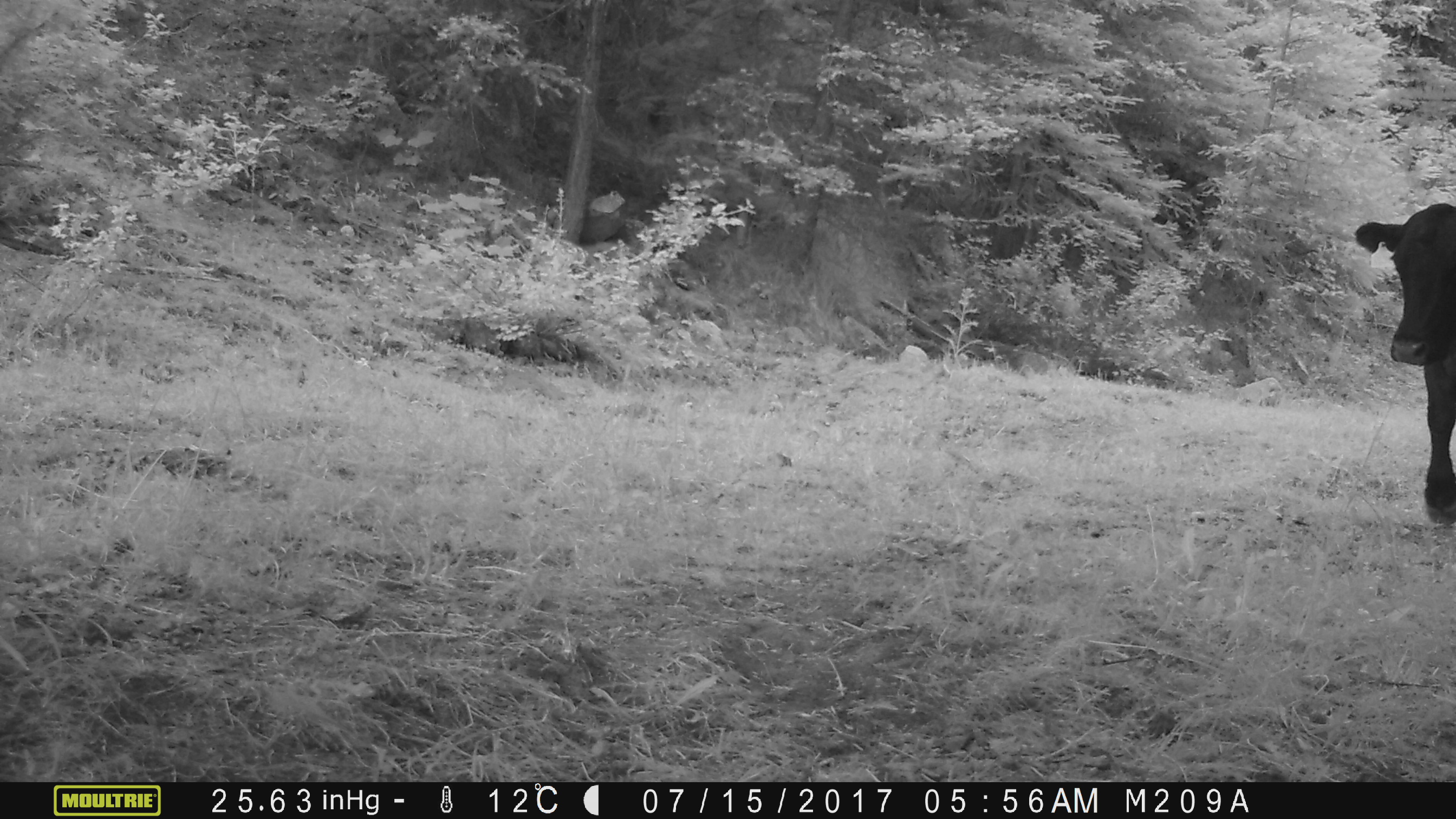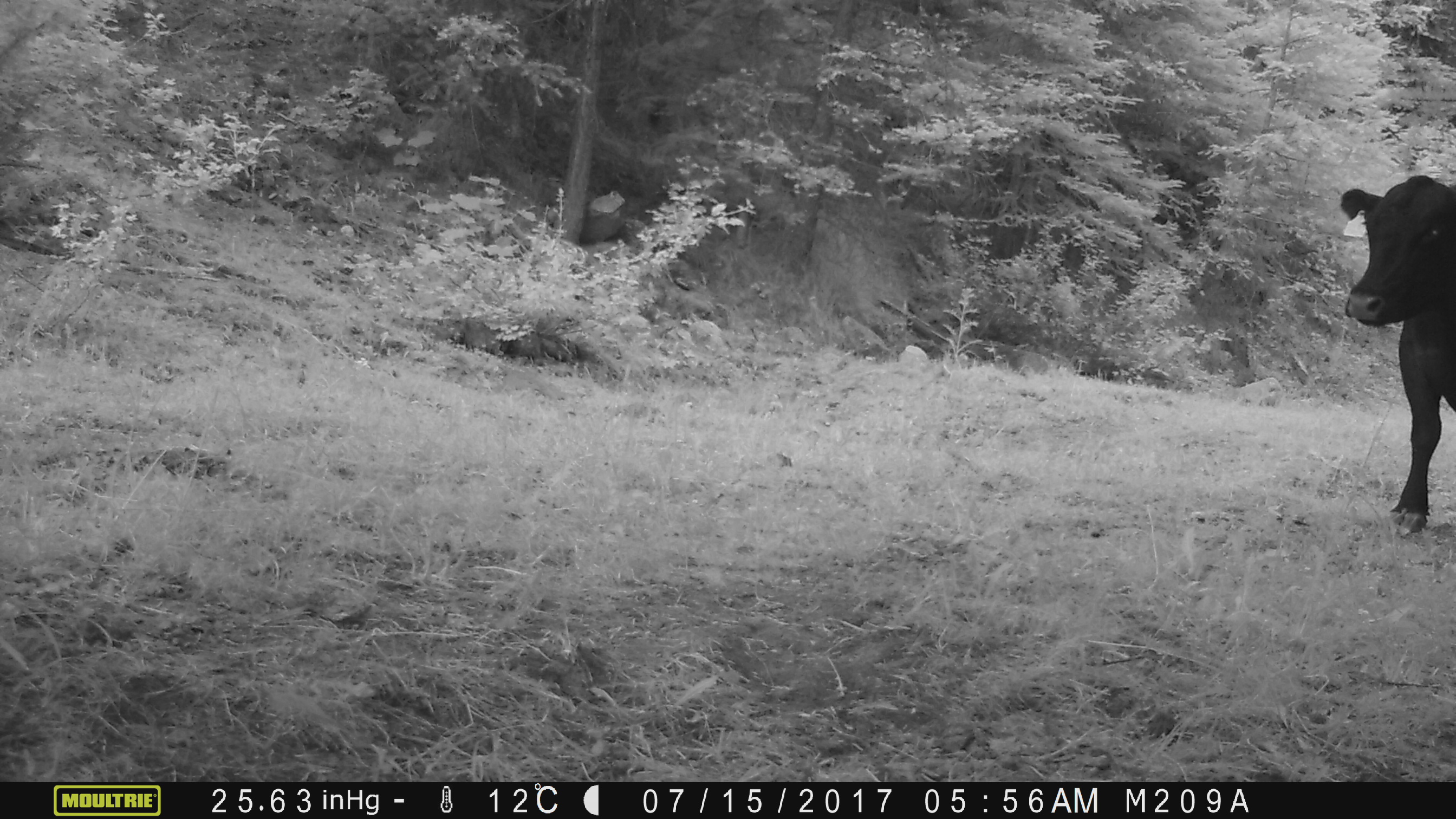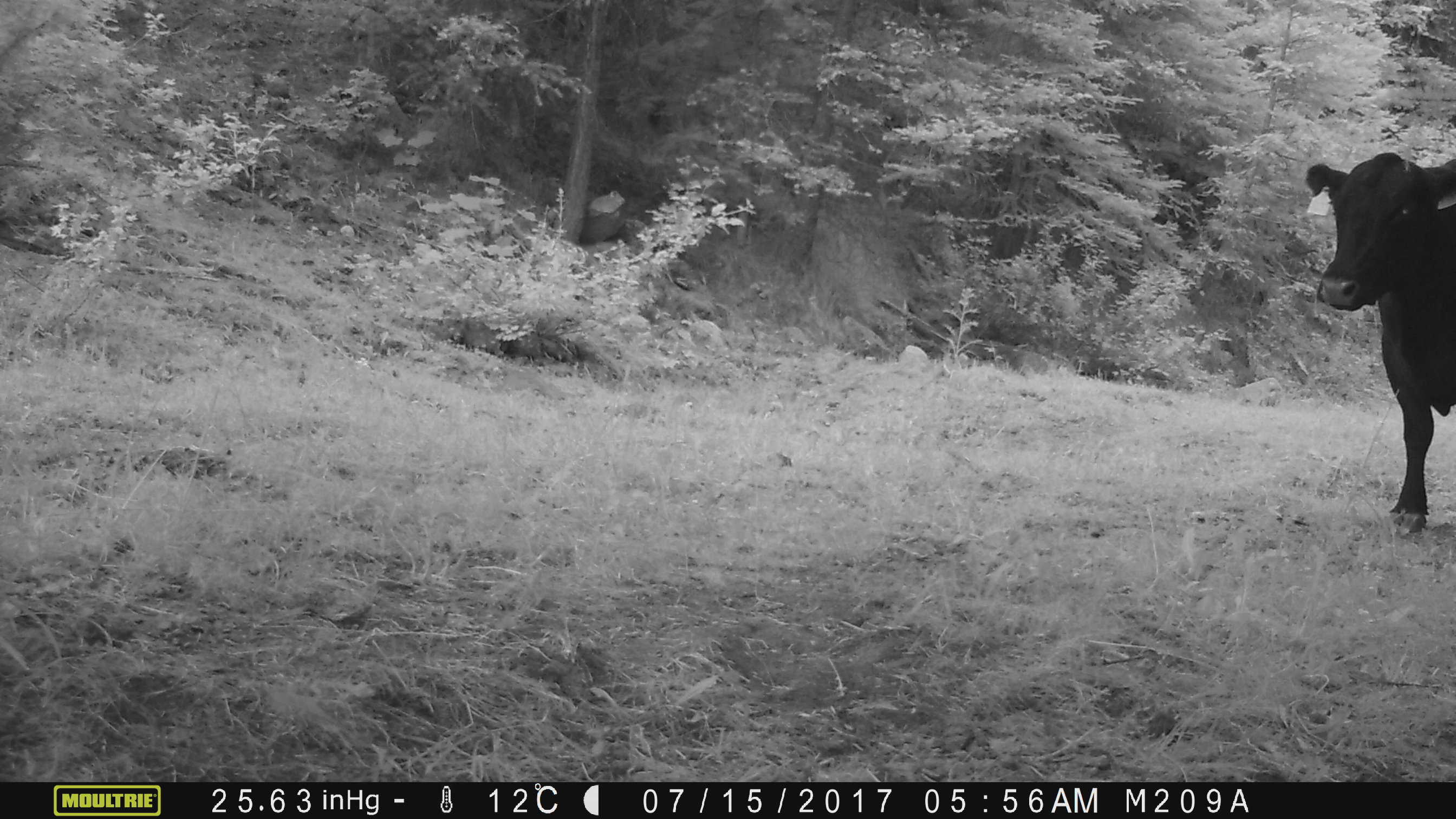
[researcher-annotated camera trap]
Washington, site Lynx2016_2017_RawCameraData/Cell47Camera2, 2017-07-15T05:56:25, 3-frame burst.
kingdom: Animalia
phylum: Chordata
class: Mammalia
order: Artiodactyla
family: Bovidae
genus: Bos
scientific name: Bos taurus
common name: domestic cattle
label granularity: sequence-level